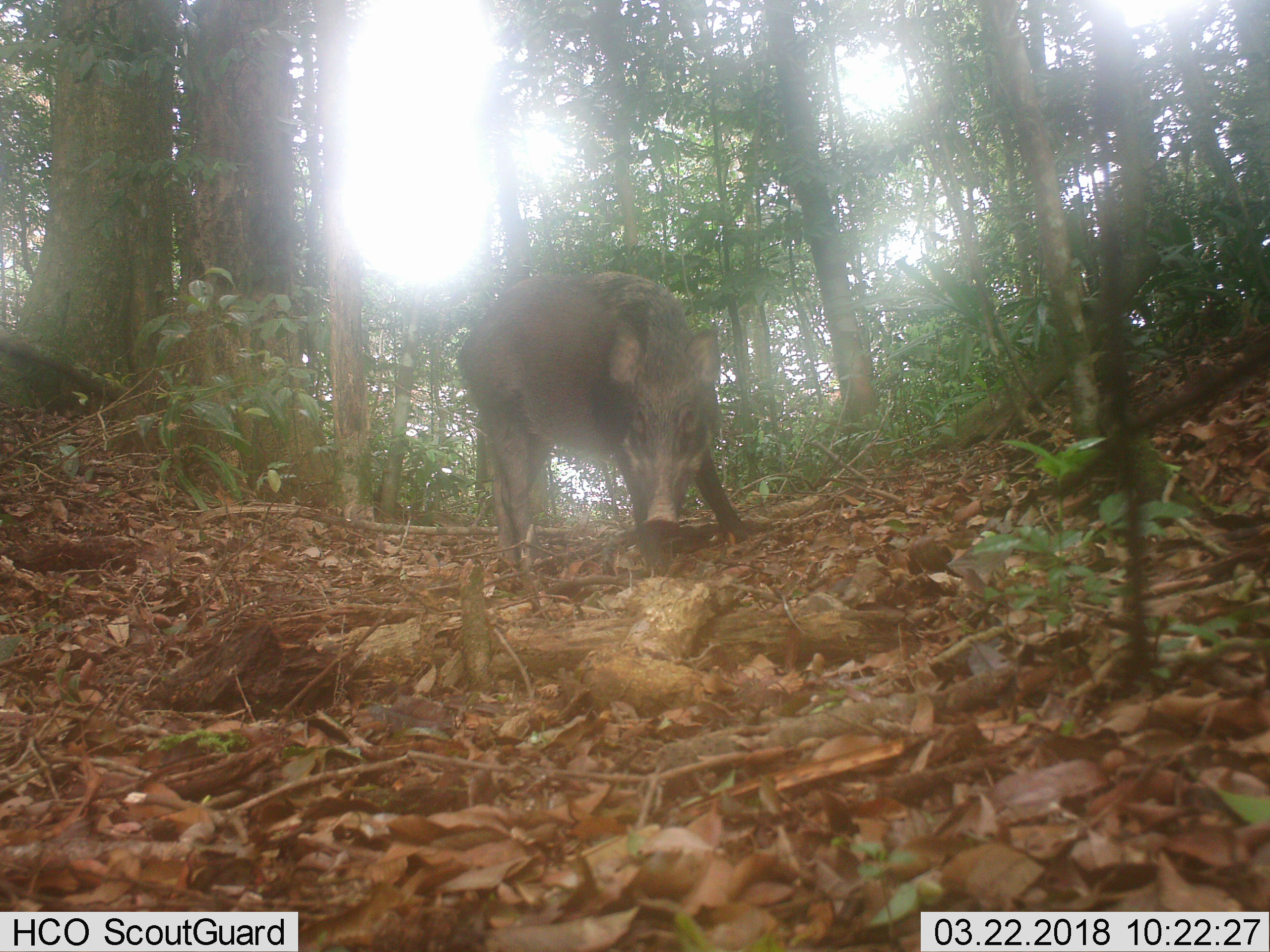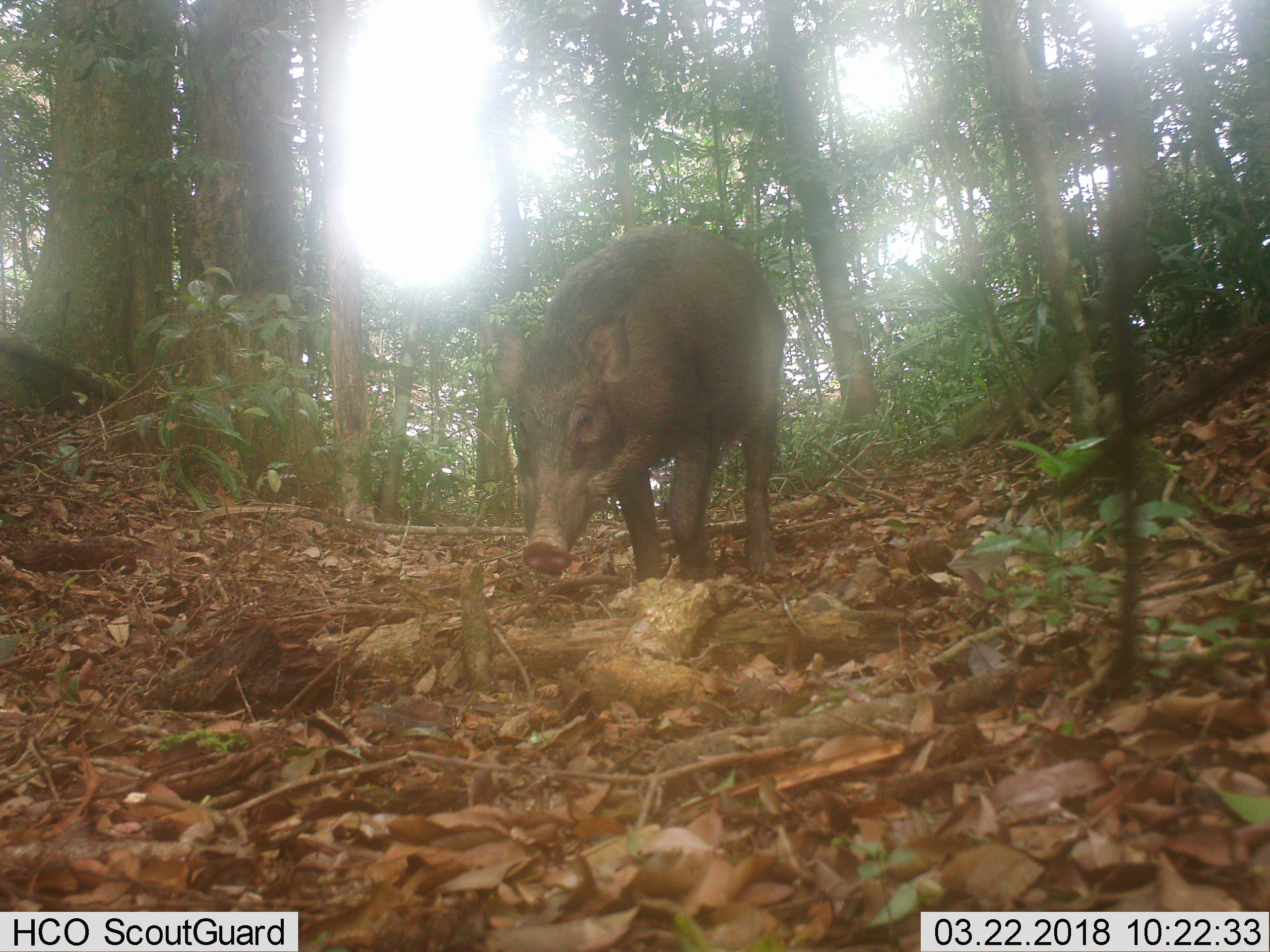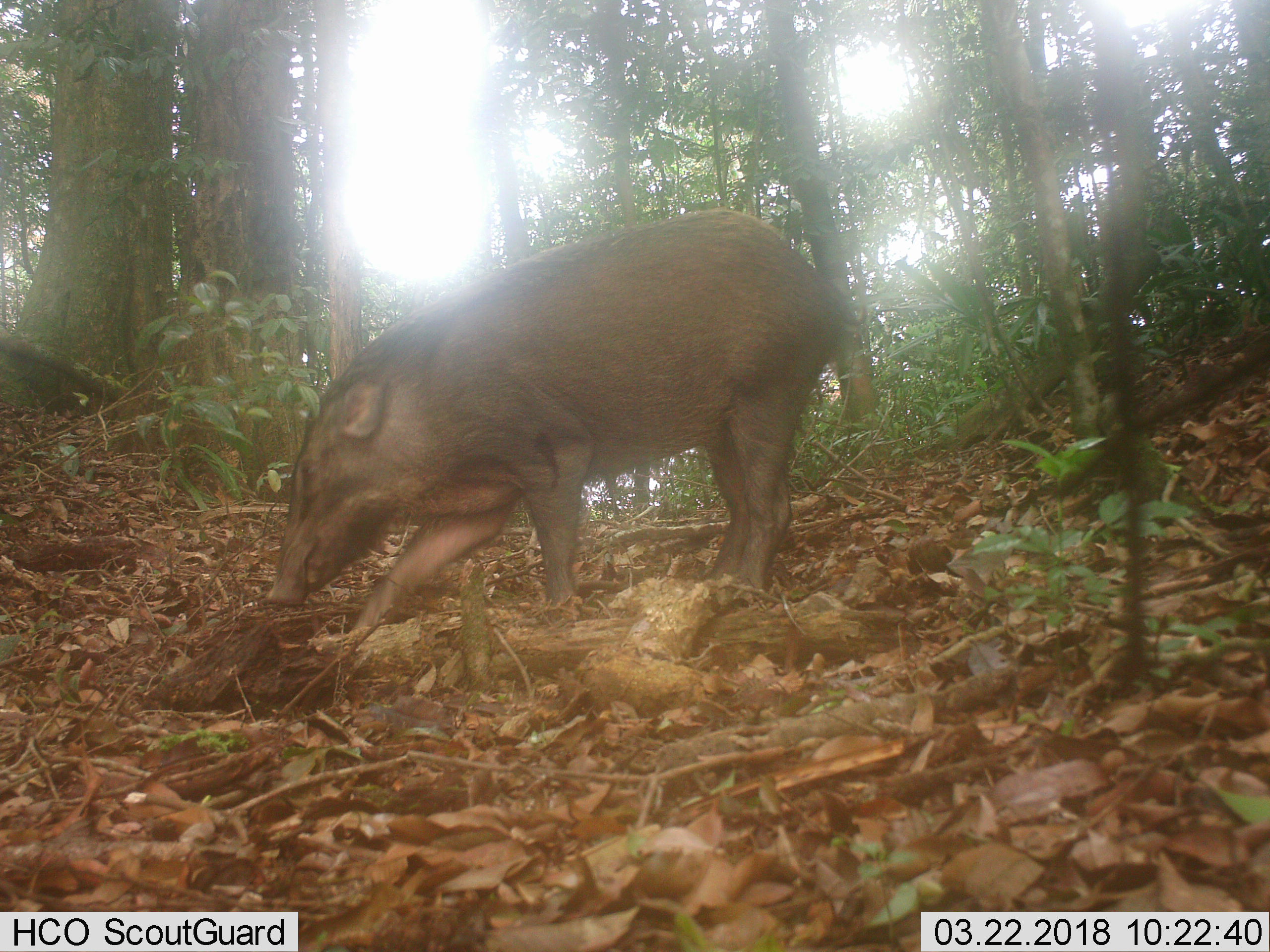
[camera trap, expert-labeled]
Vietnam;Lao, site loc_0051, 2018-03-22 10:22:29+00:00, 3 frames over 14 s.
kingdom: Animalia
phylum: Chordata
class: Mammalia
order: Artiodactyla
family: Suidae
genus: Sus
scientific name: Sus scrofa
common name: eurasian wild pig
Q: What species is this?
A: Eurasian wild pig (Sus scrofa).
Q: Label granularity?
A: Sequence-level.